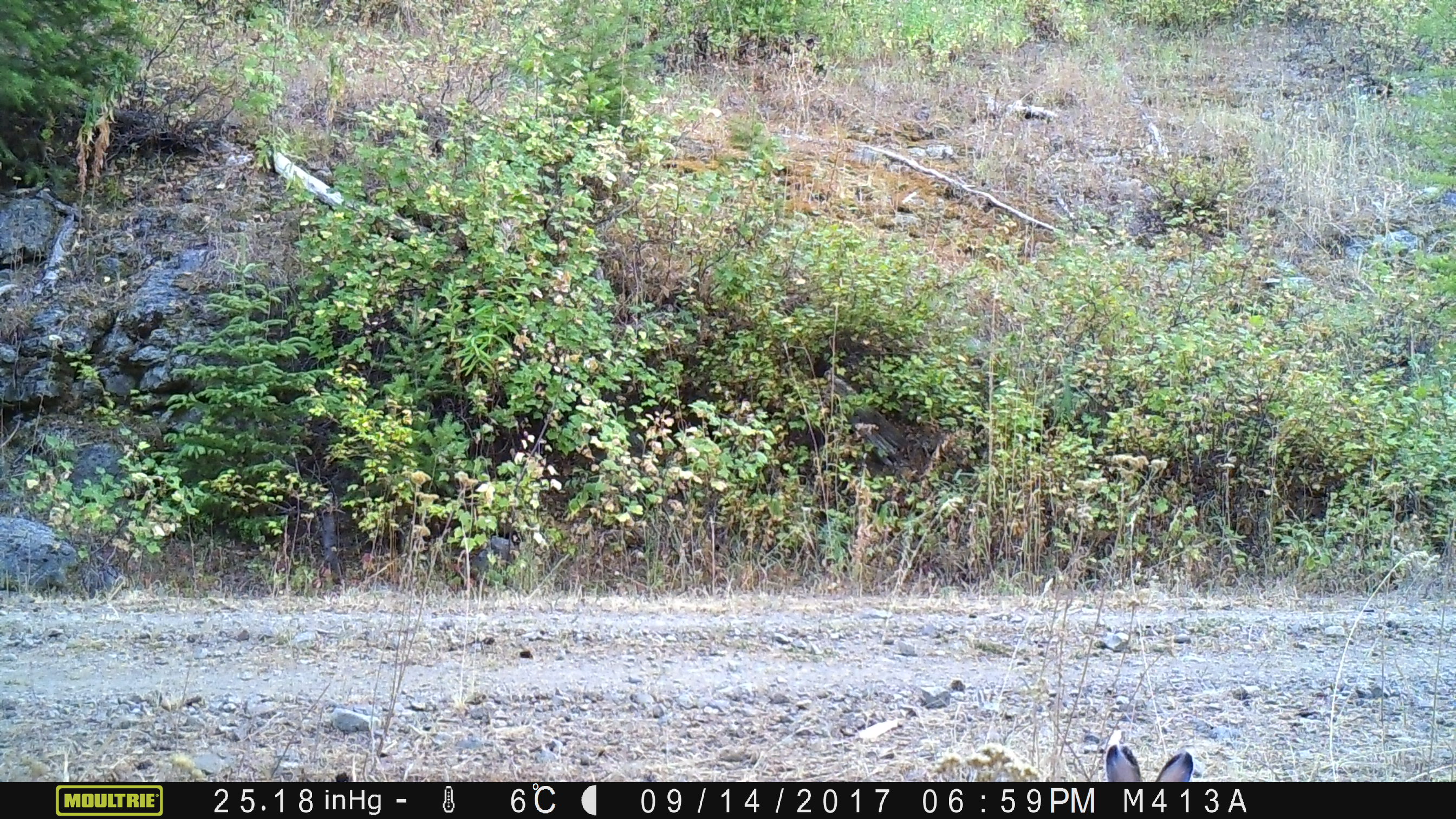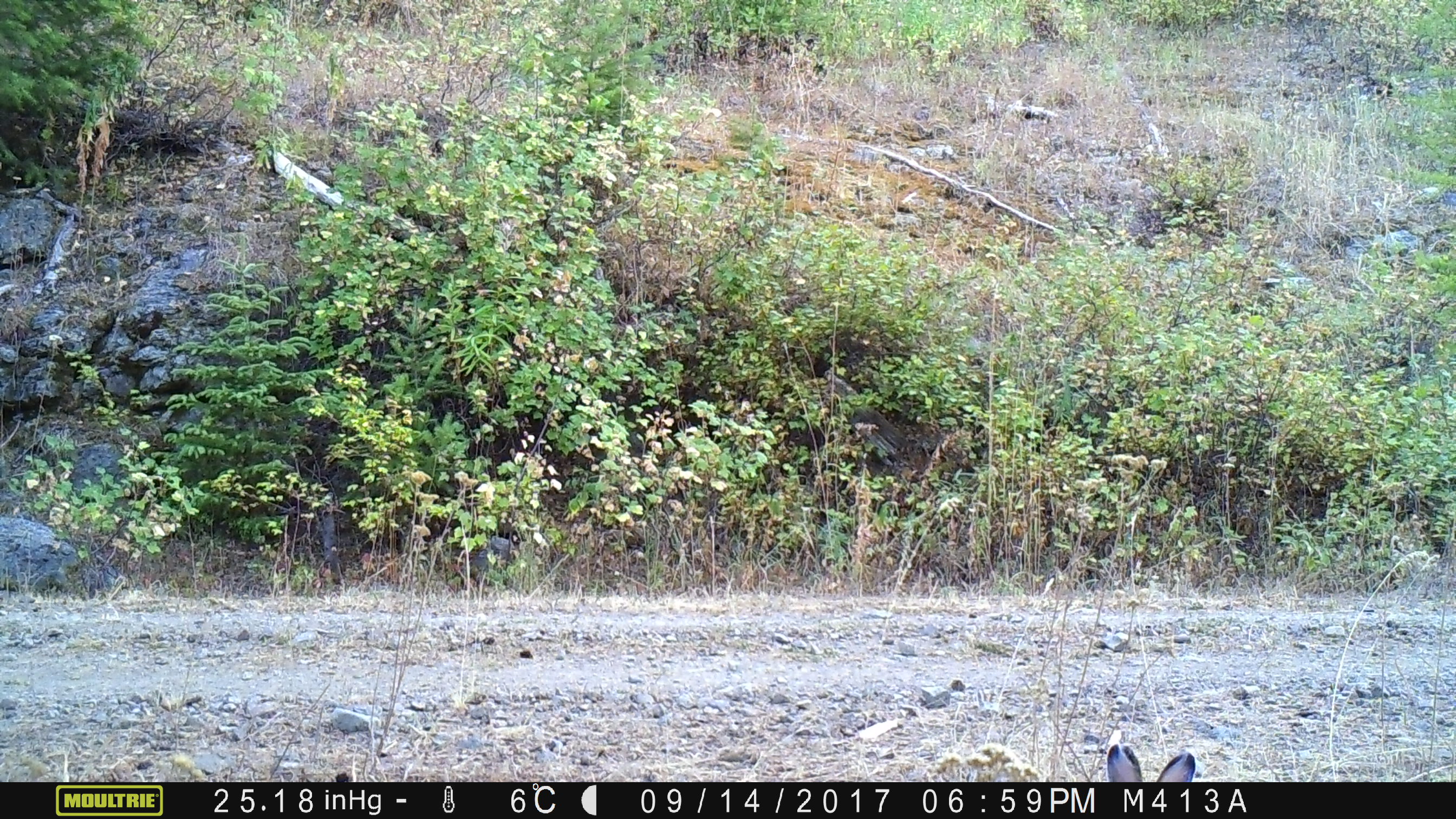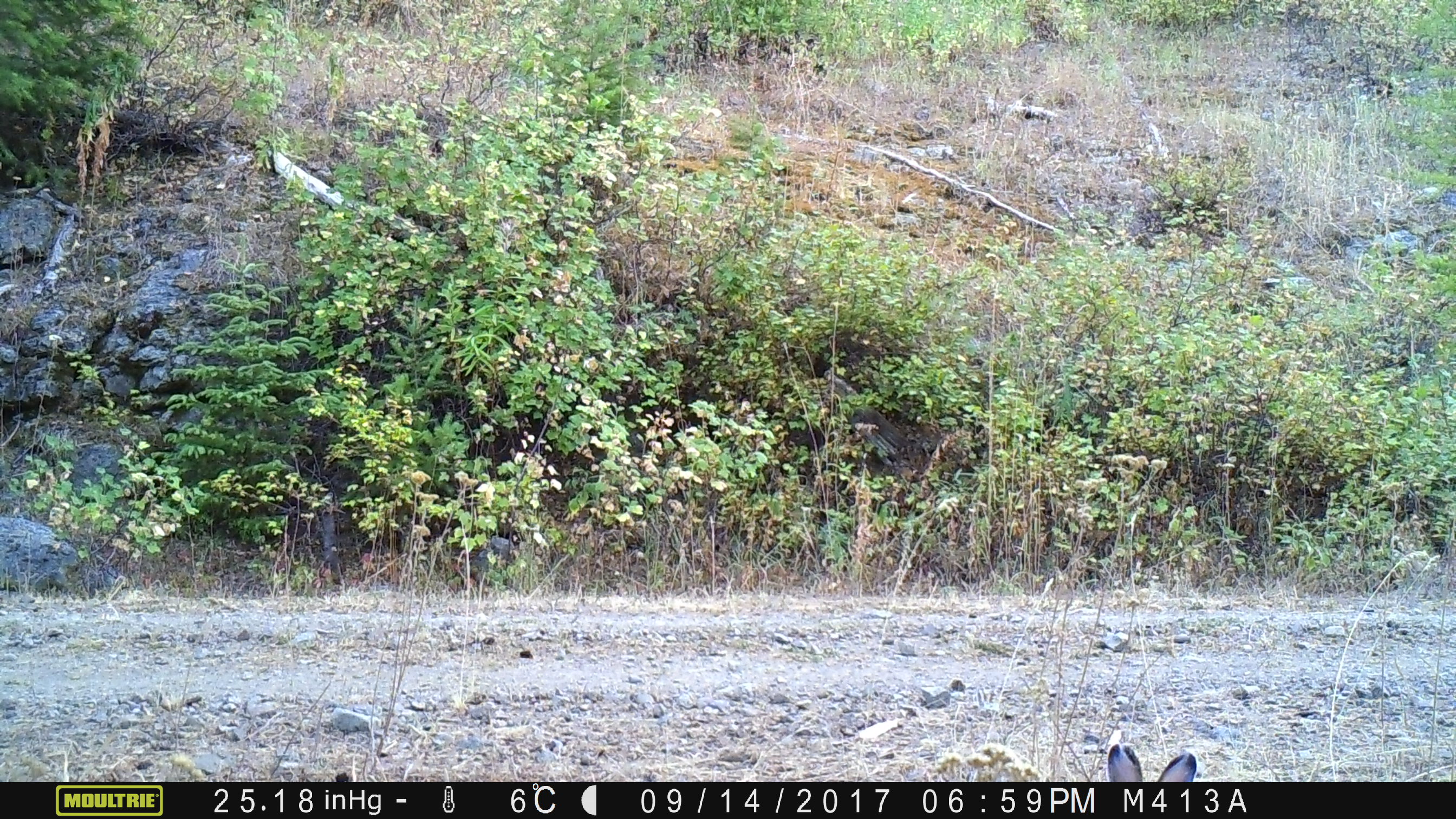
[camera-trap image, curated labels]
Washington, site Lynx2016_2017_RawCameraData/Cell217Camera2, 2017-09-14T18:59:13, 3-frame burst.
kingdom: Animalia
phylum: Chordata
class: Mammalia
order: Lagomorpha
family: Leporidae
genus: Lepus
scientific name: Lepus americanus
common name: snowshoe hare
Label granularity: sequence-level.